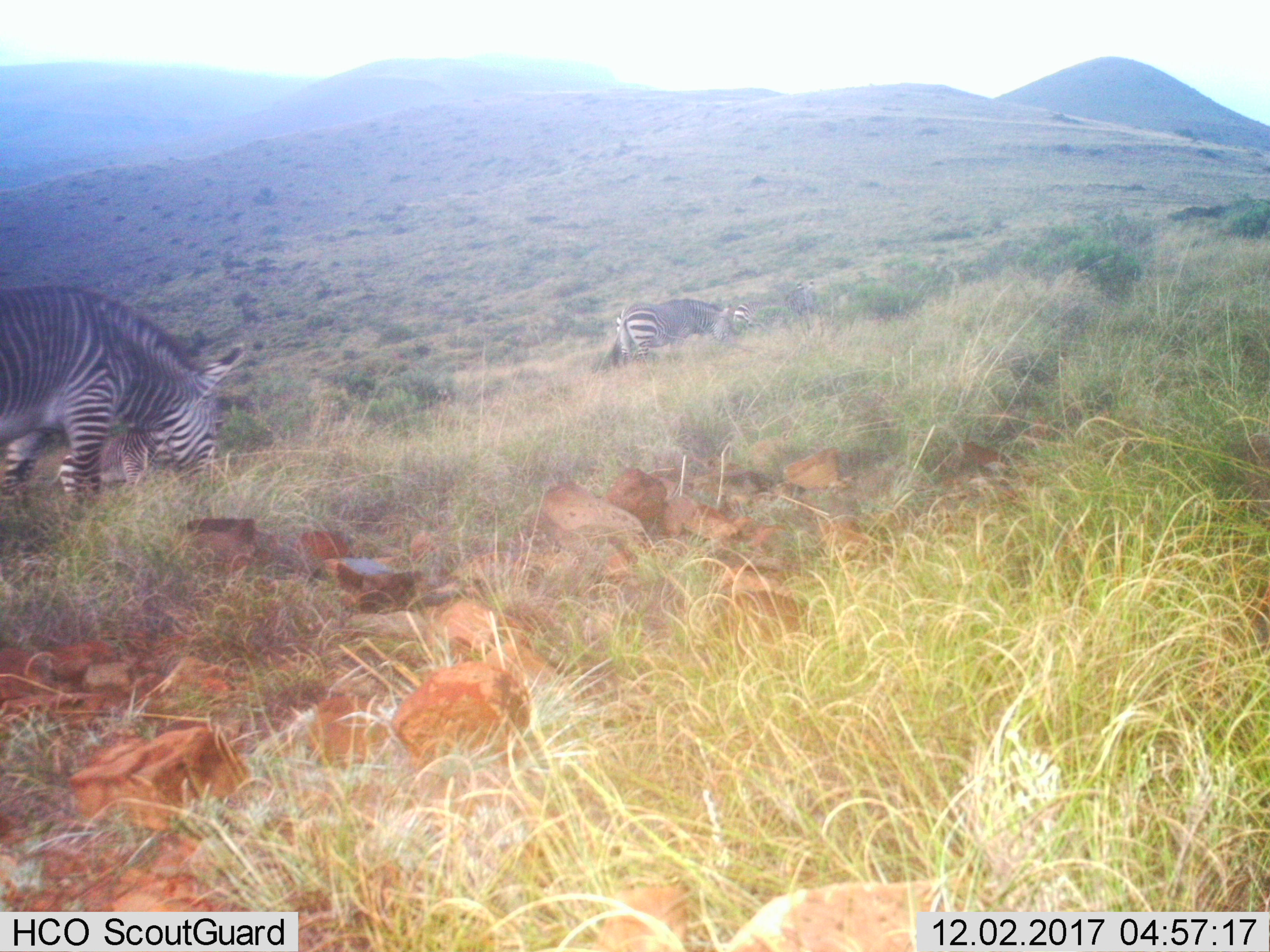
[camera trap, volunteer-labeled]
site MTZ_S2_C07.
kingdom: Animalia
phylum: Chordata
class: Mammalia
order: Perissodactyla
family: Equidae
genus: Equus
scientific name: Equus zebra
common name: mountain zebra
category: zebramountain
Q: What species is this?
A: Zebramountain (mountain zebra) (Equus zebra).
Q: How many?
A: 3.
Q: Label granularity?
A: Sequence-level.